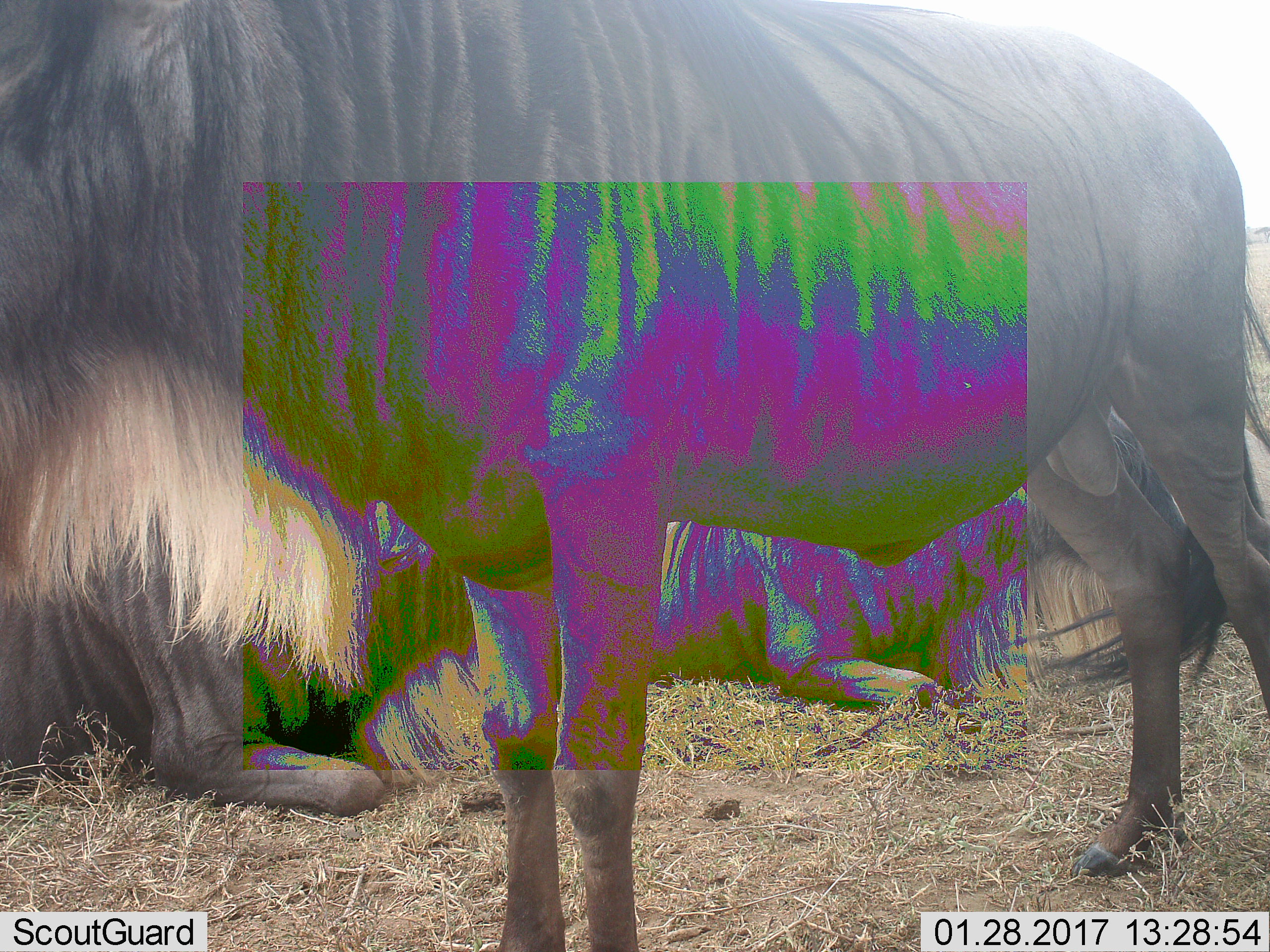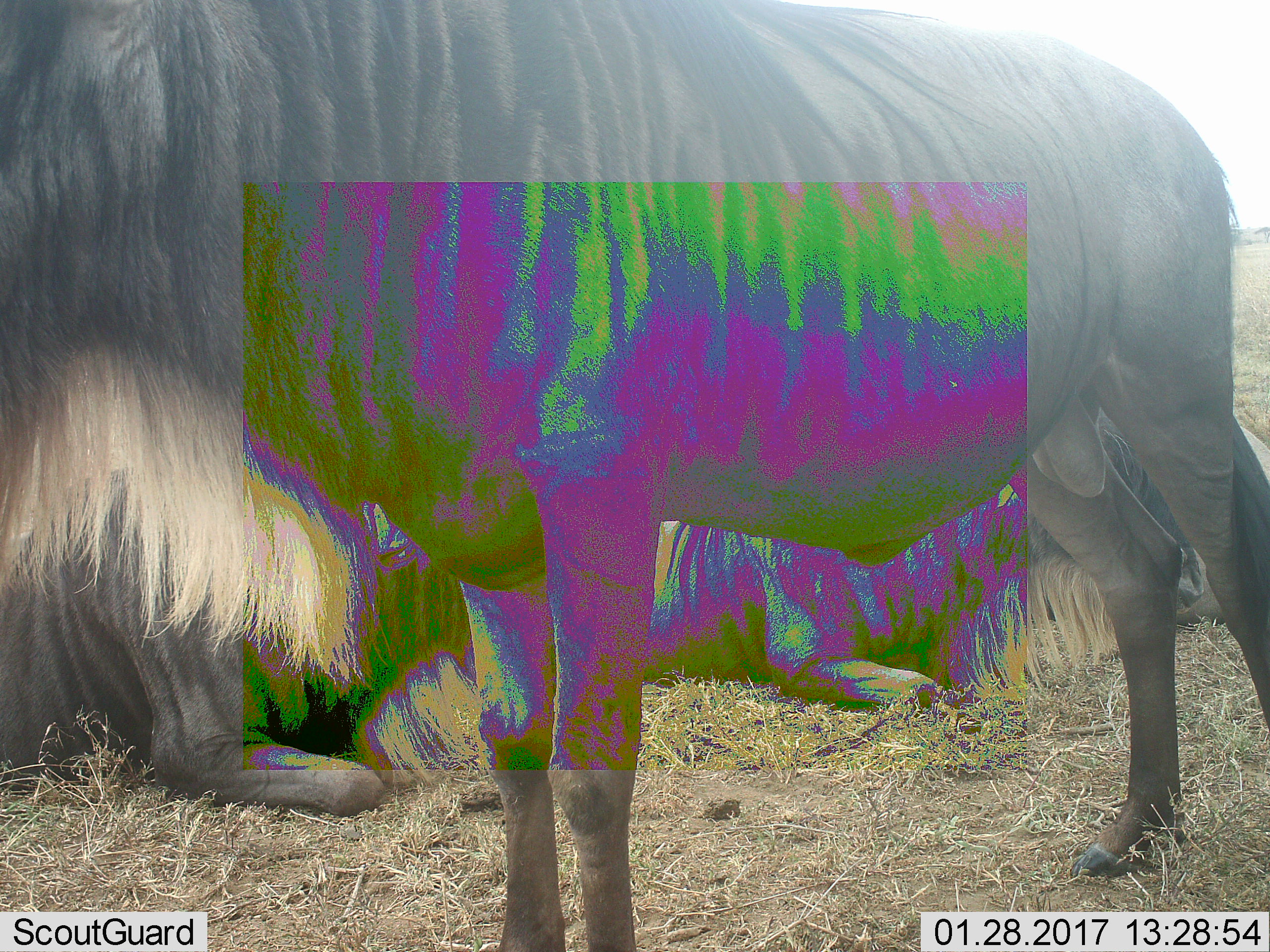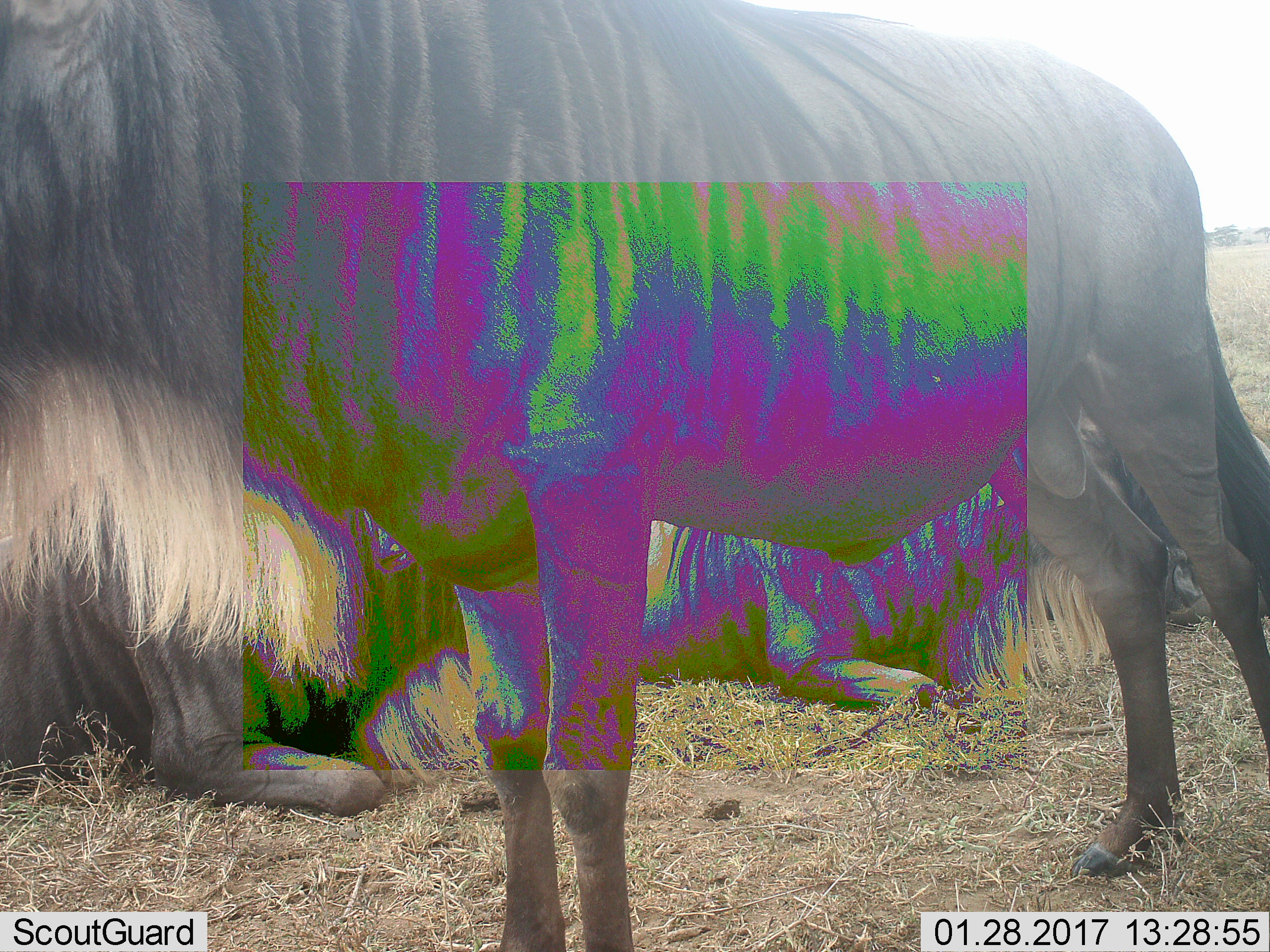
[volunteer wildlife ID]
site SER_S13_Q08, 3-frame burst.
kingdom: Animalia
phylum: Chordata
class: Mammalia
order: Artiodactyla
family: Bovidae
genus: Connochaetes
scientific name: Connochaetes taurinus taurinus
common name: blue wildebeest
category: wildebeestblue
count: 3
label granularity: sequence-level